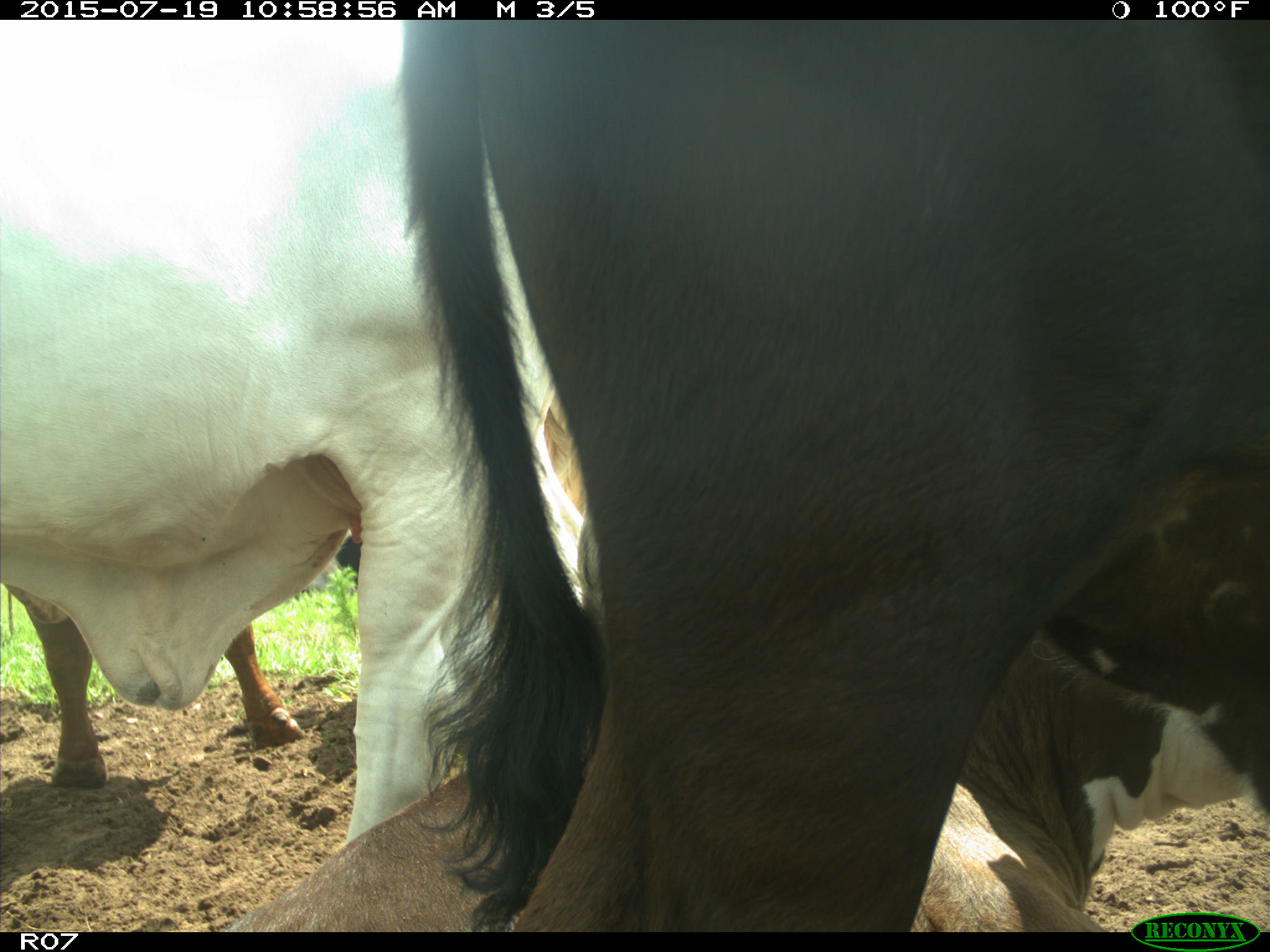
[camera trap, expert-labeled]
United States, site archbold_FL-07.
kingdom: Animalia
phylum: Chordata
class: Mammalia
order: Artiodactyla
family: Bovidae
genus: Bos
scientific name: Bos taurus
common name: domestic cow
Bos taurus (domestic cow).